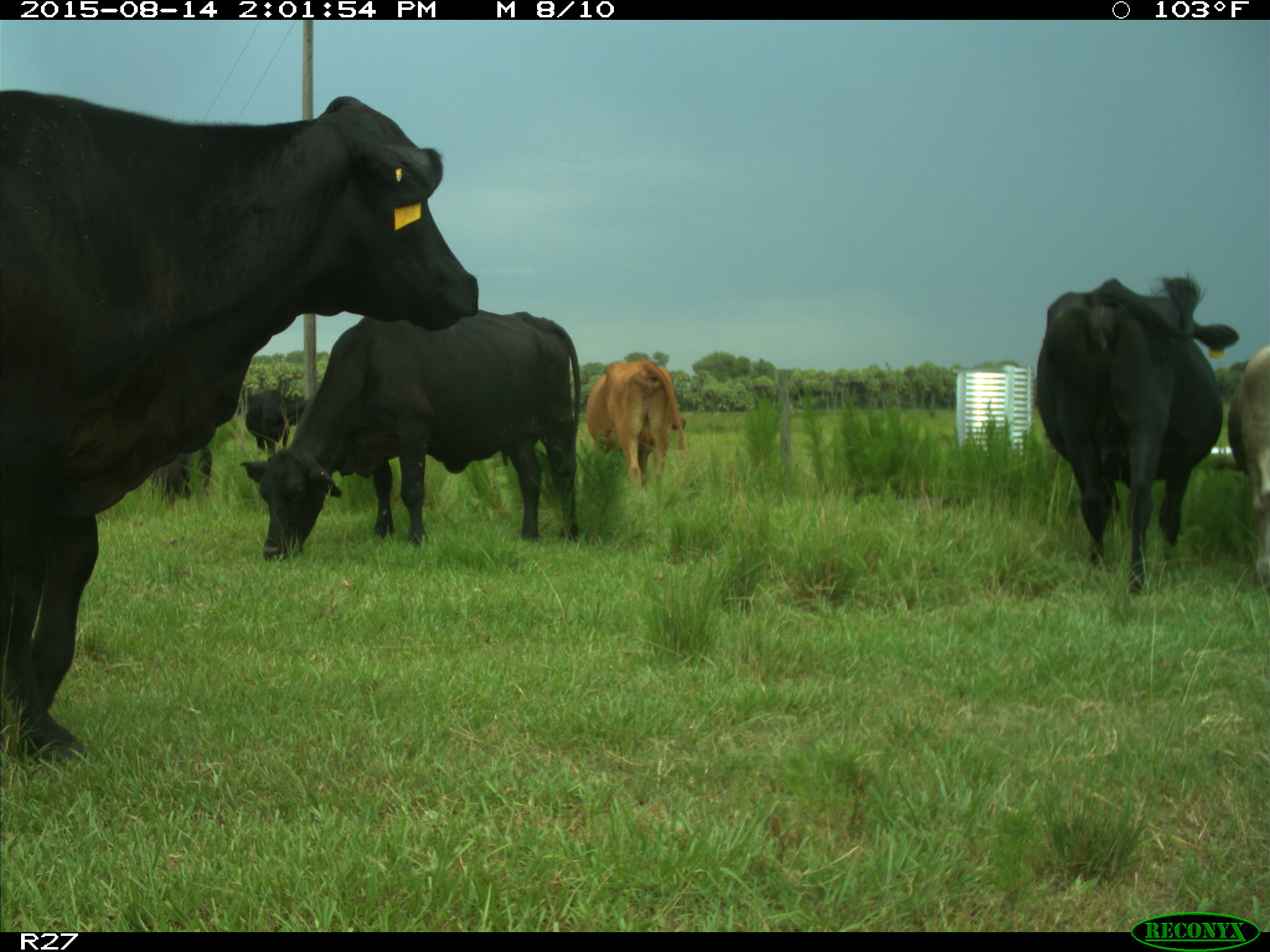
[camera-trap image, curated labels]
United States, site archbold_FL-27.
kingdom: Animalia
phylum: Chordata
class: Mammalia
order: Artiodactyla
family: Bovidae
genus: Bos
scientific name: Bos taurus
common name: domestic cow